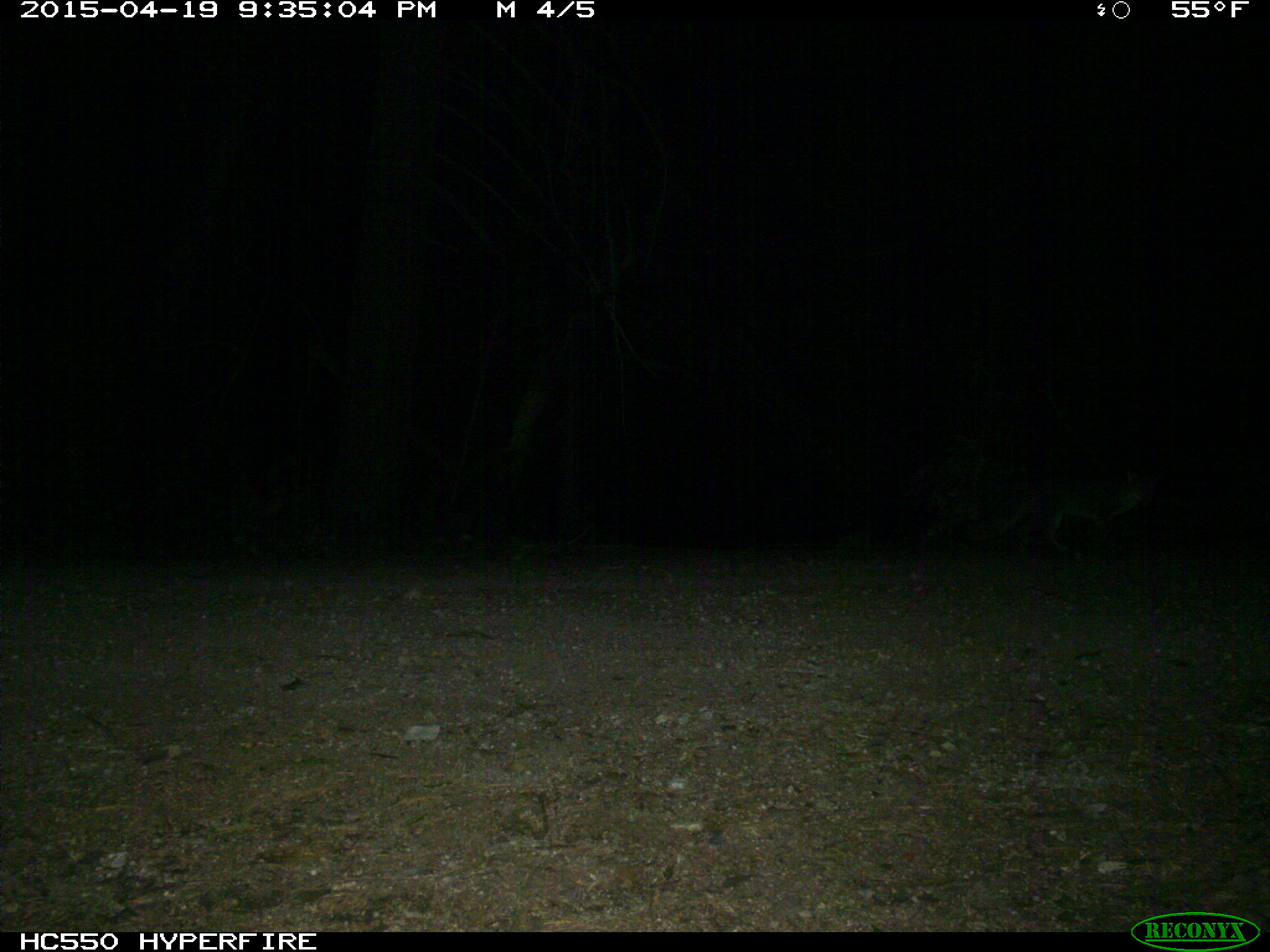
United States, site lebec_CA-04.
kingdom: Animalia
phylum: Chordata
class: Mammalia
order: Carnivora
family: Canidae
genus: Urocyon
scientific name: Urocyon cinereoargenteus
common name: gray fox